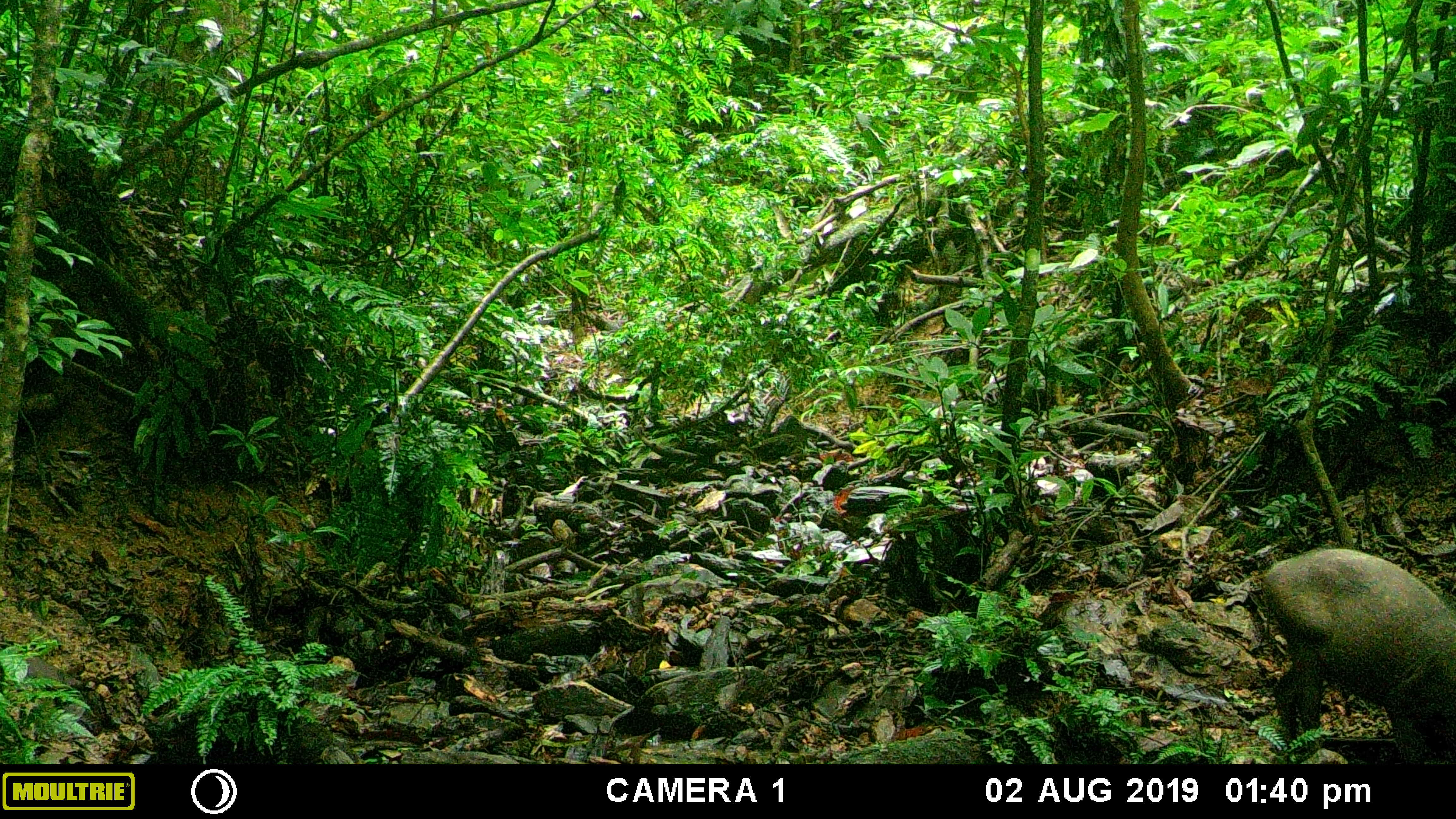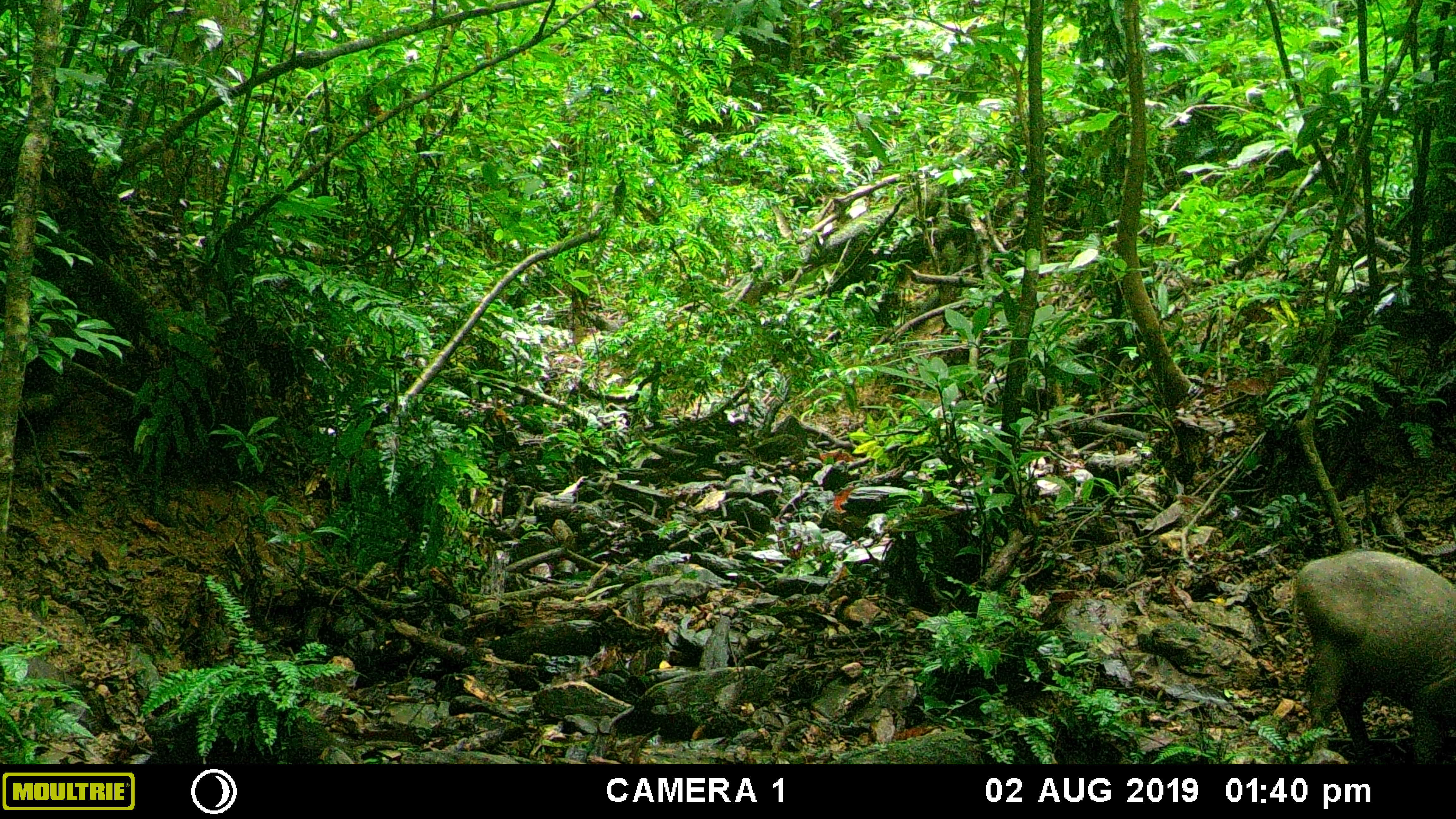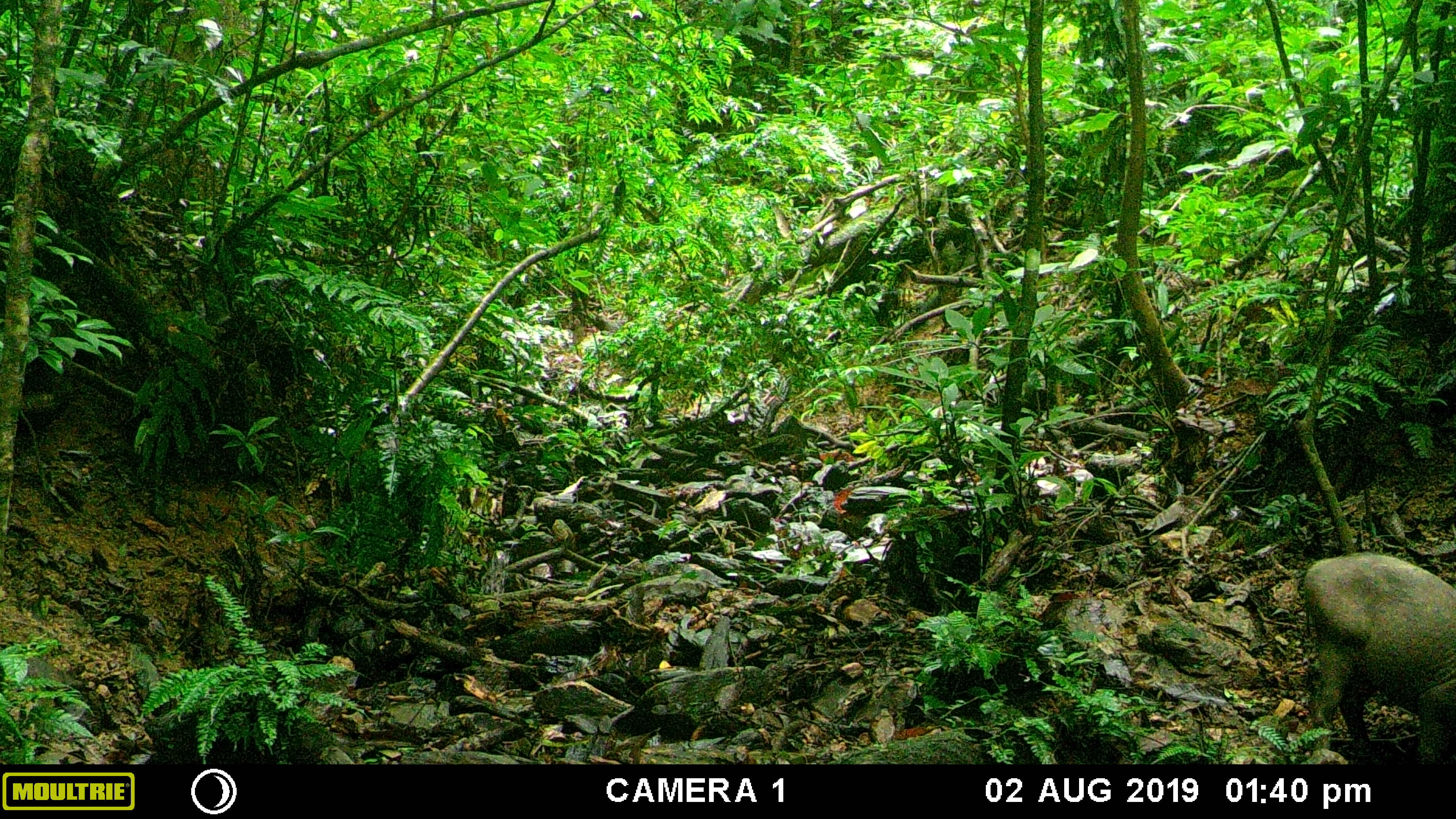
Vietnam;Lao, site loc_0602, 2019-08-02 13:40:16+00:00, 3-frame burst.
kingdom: Animalia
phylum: Chordata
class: Mammalia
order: Artiodactyla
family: Suidae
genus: Sus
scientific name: Sus scrofa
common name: eurasian wild pig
Eurasian wild pig (Sus scrofa). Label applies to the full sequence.